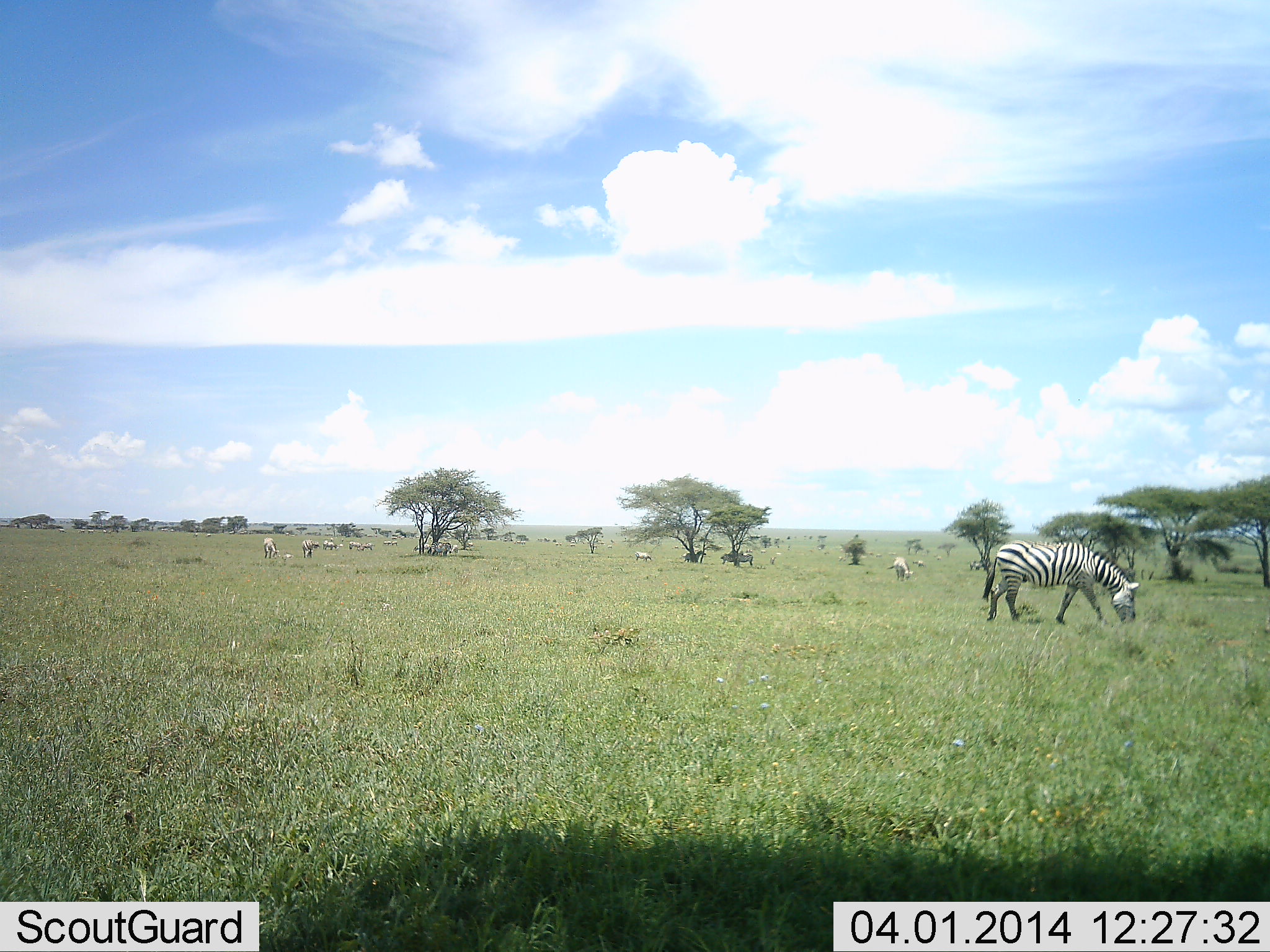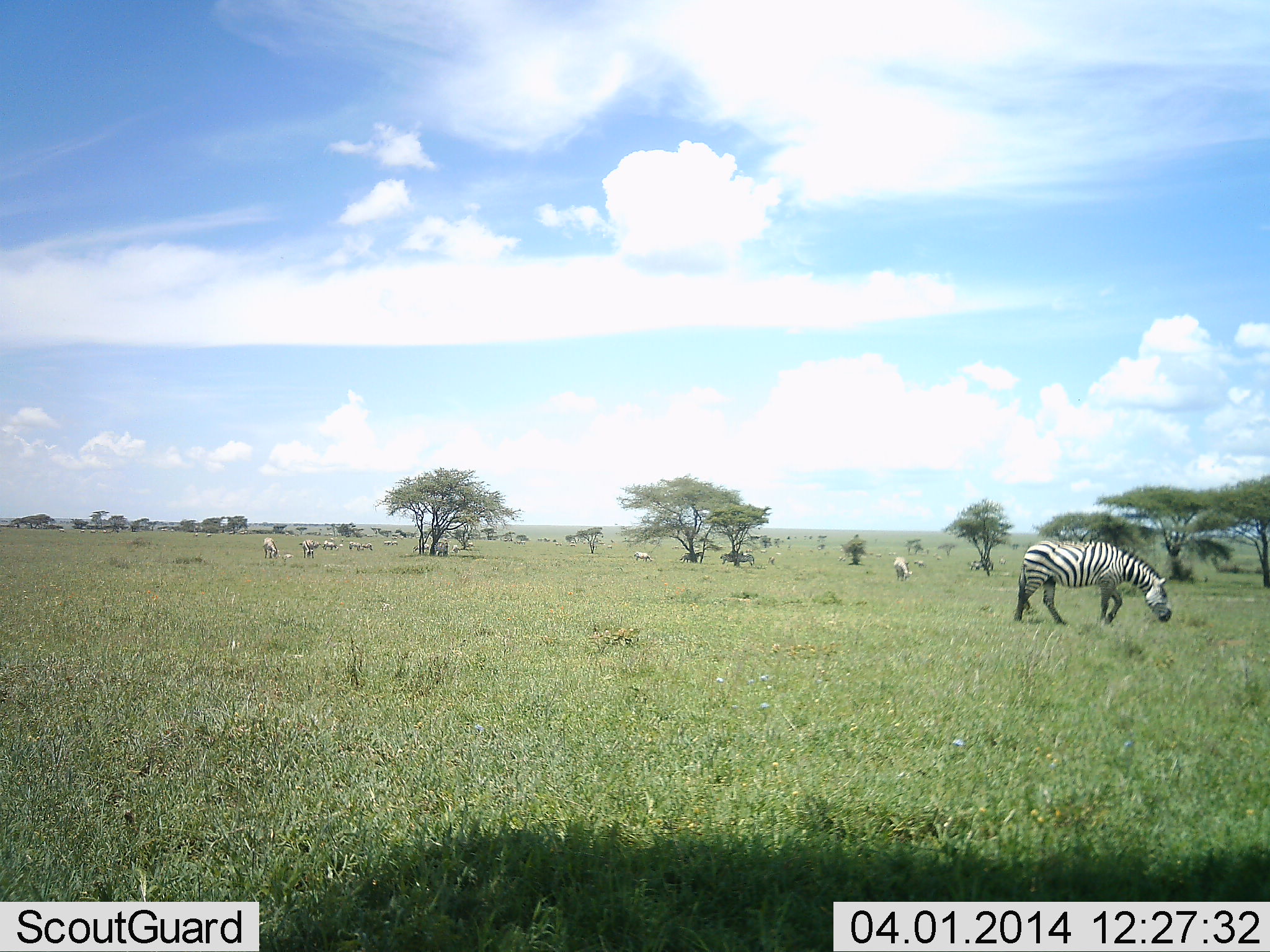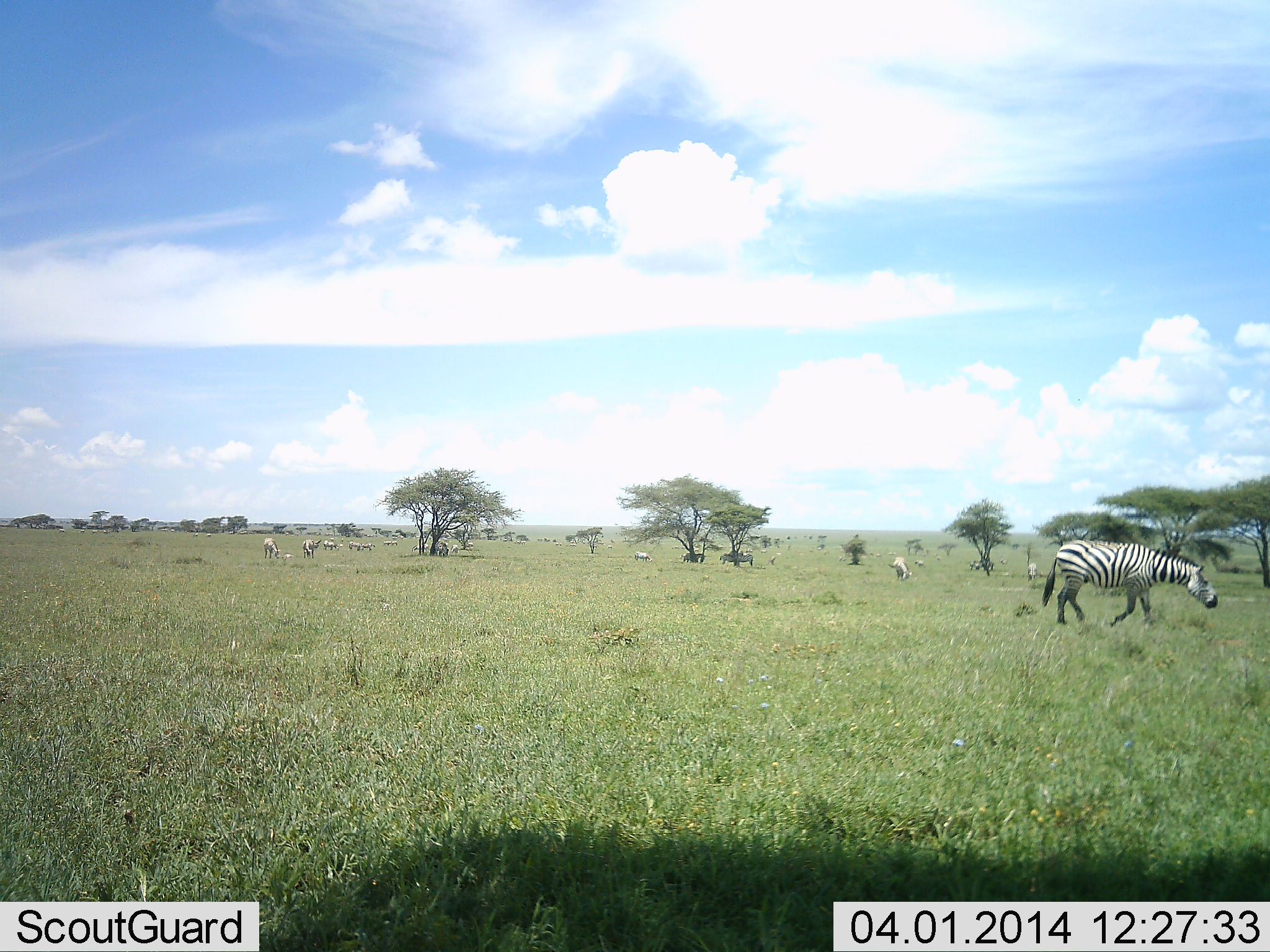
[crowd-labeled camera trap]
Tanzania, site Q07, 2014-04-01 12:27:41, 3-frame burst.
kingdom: Animalia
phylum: Chordata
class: Mammalia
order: Perissodactyla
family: Equidae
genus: Equus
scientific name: Equus quagga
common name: plains zebra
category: zebra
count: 7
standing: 20%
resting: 0%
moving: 60%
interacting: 0%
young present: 0%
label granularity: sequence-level